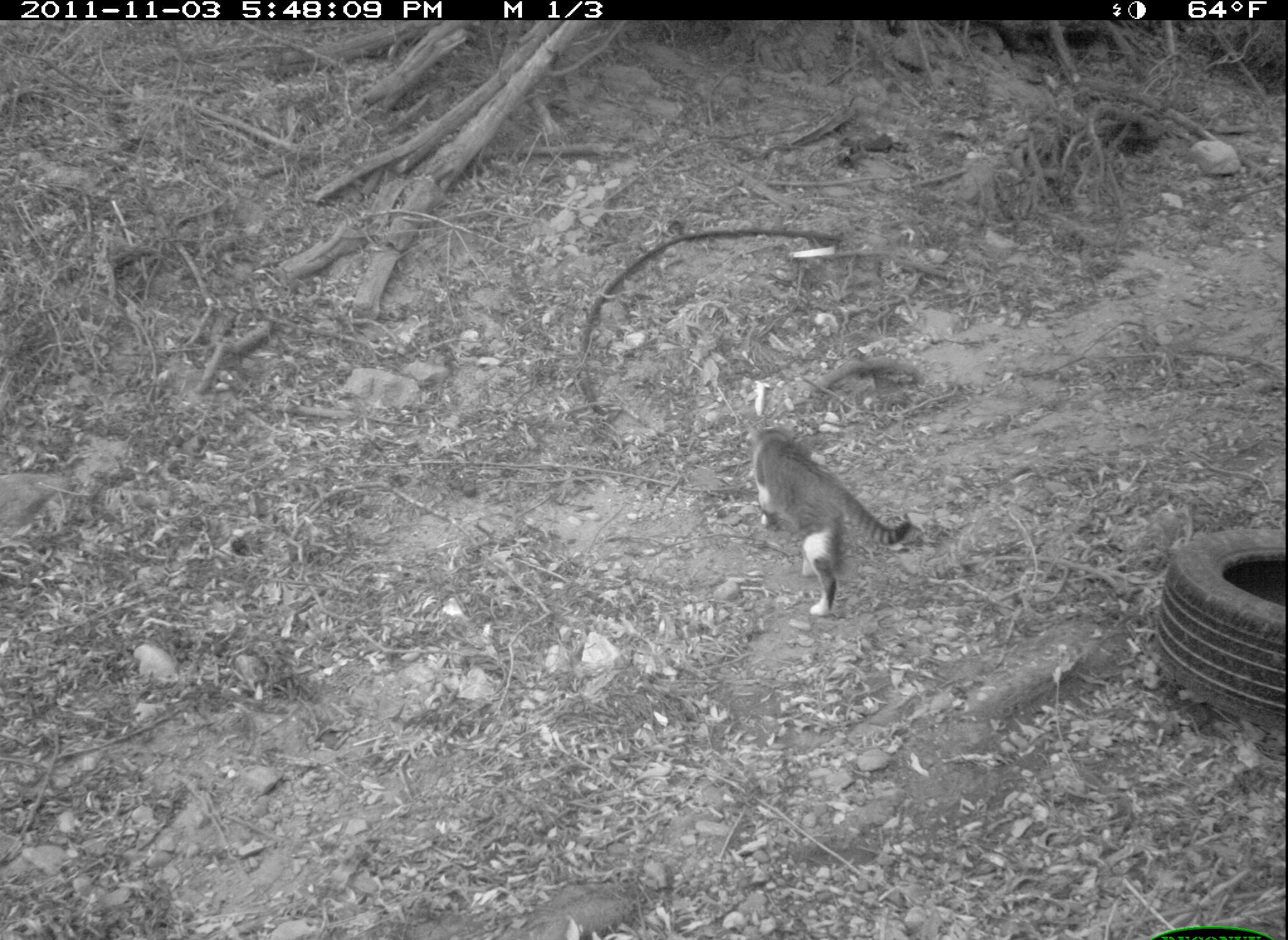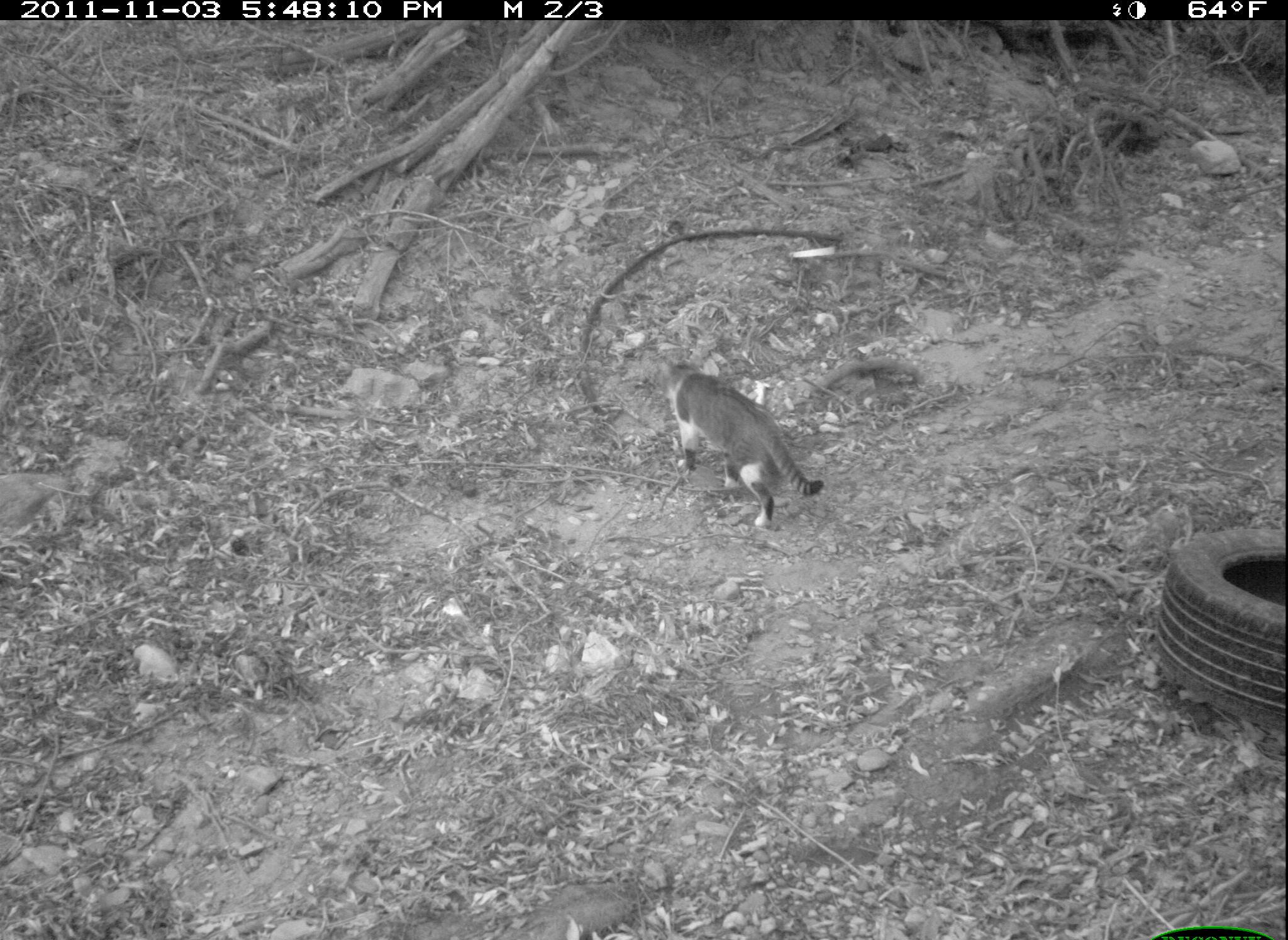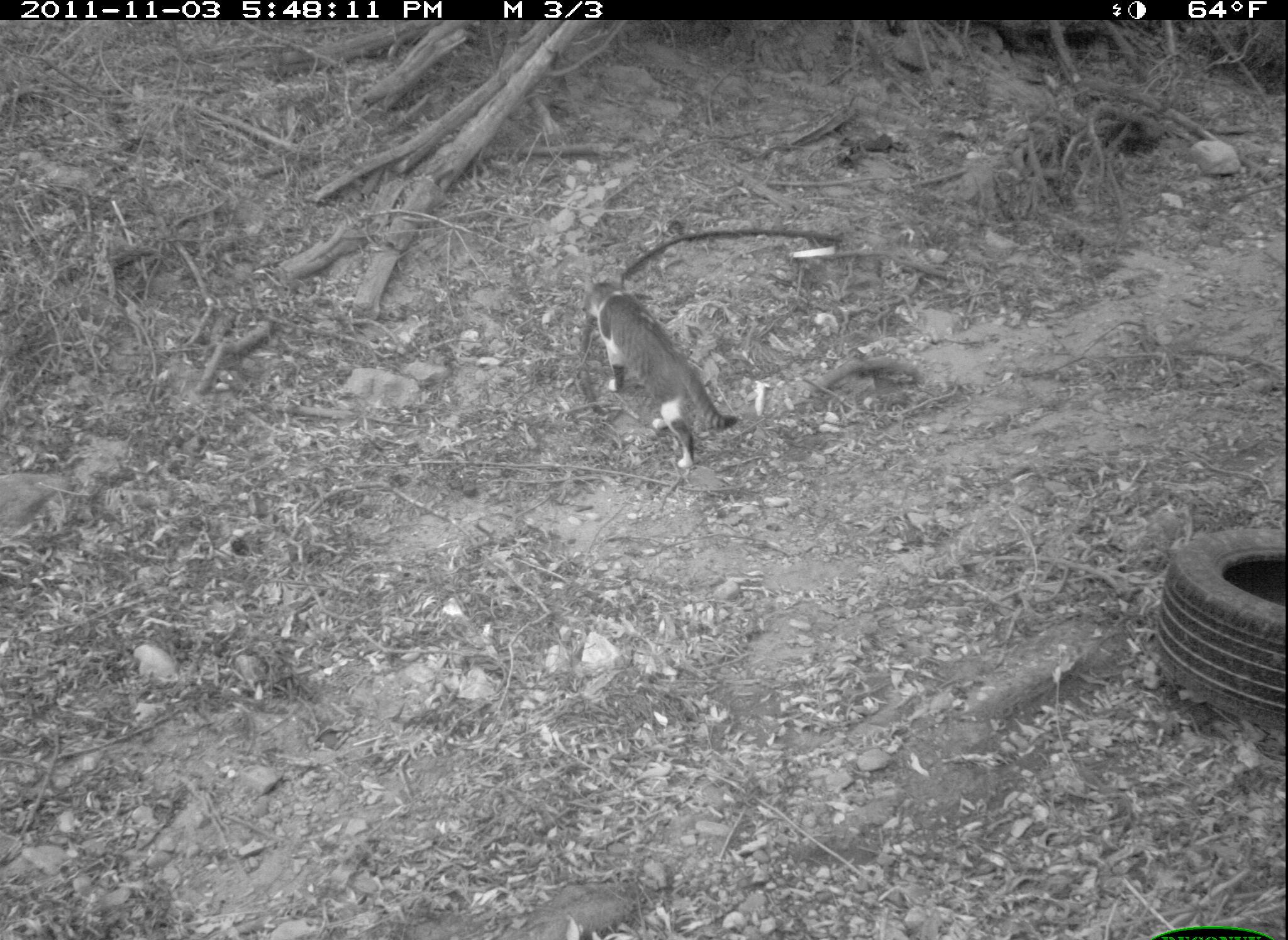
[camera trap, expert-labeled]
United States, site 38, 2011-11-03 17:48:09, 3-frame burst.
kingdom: Animalia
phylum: Chordata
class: Mammalia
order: Carnivora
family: Felidae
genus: Felis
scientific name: Felis catus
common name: cat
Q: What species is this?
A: Cat (Felis catus).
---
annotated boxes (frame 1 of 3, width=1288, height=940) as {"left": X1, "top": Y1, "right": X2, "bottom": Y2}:
cat: {"left": 742, "top": 411, "right": 921, "bottom": 627}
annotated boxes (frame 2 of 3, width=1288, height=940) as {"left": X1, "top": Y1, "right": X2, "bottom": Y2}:
cat: {"left": 654, "top": 348, "right": 831, "bottom": 539}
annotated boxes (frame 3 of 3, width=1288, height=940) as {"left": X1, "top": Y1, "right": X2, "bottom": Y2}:
cat: {"left": 581, "top": 274, "right": 750, "bottom": 472}